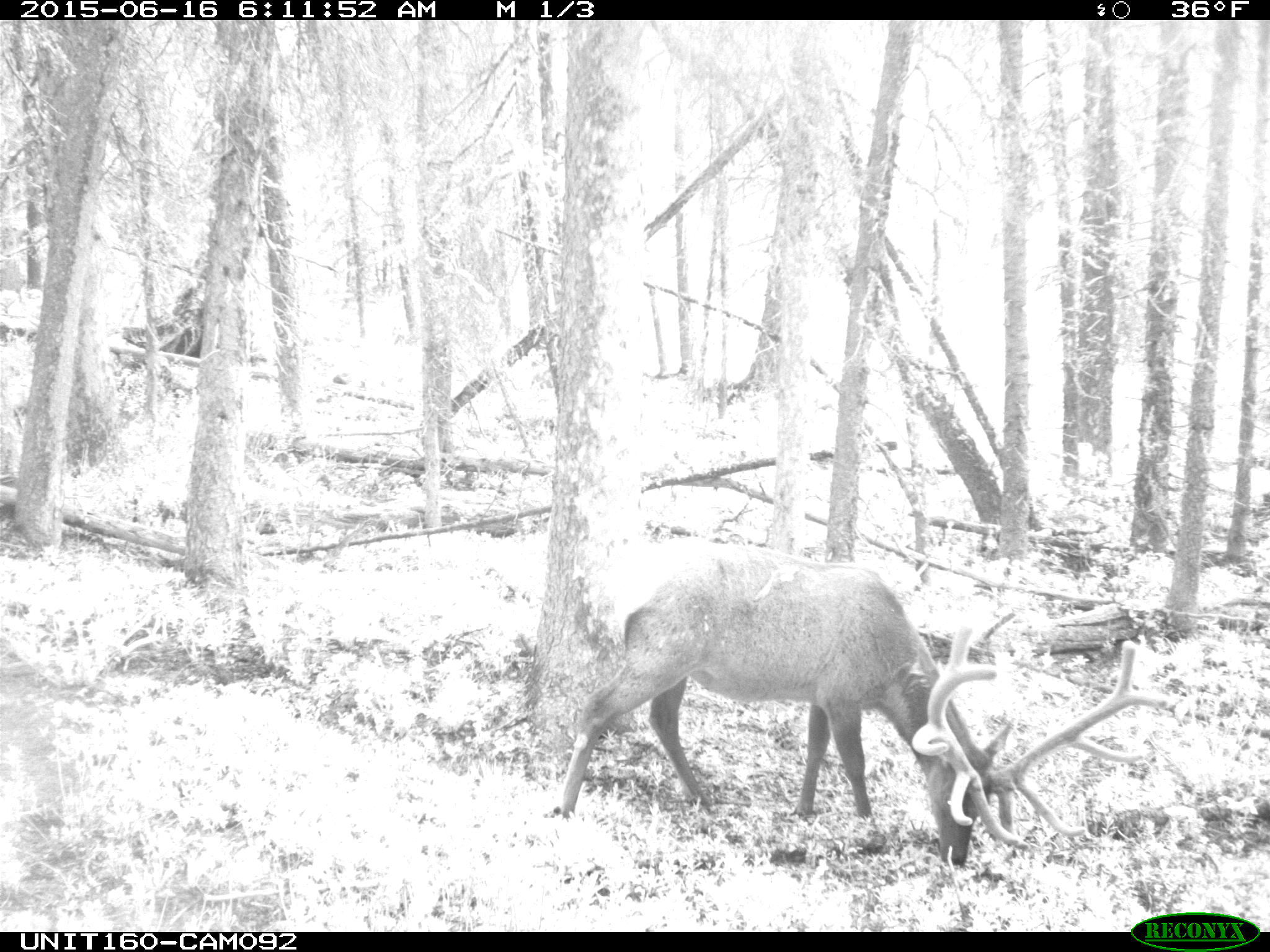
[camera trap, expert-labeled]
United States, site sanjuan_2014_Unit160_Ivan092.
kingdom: Animalia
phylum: Chordata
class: Mammalia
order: Artiodactyla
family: Cervidae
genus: Cervus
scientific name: Cervus elaphus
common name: red deer